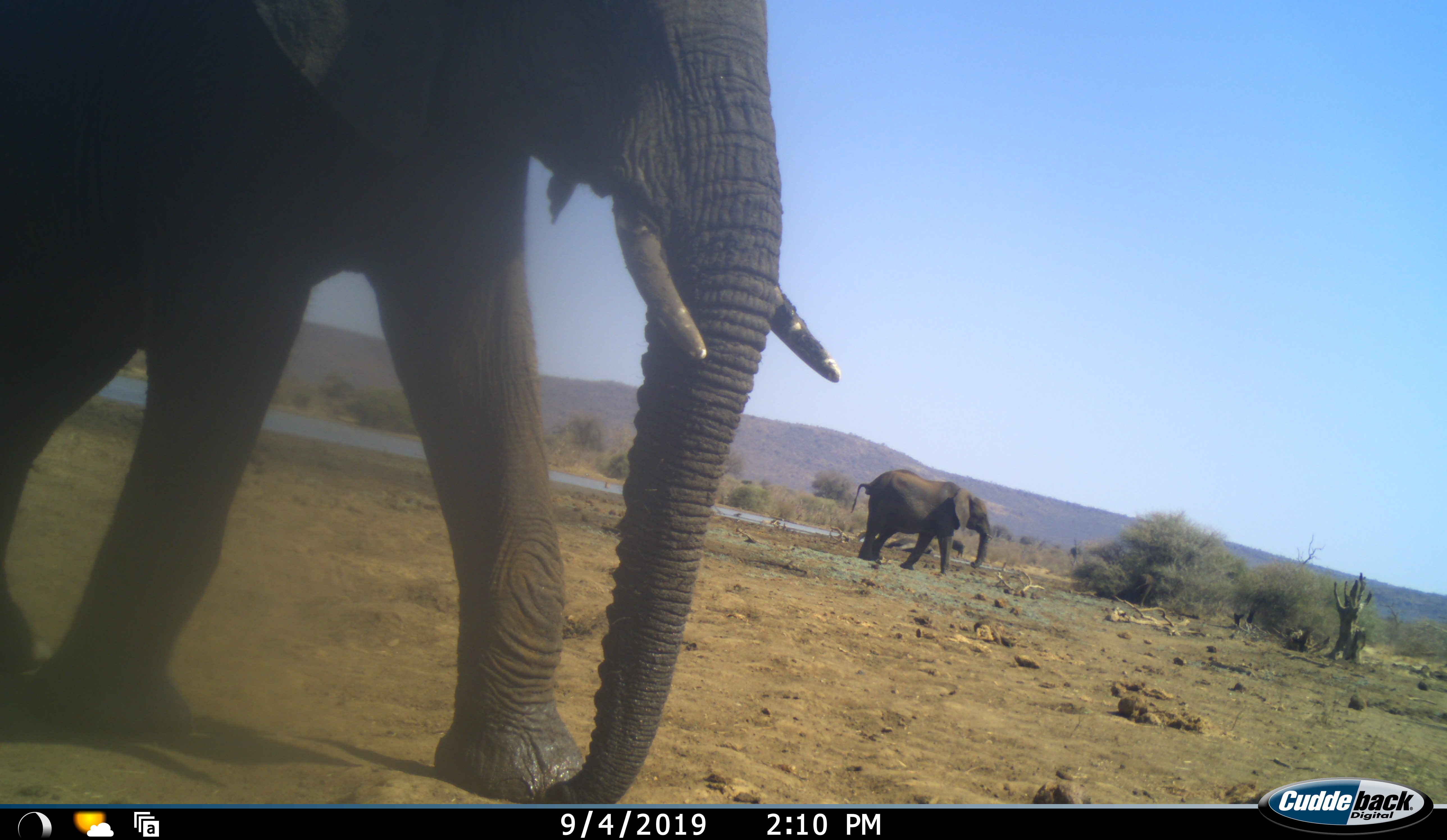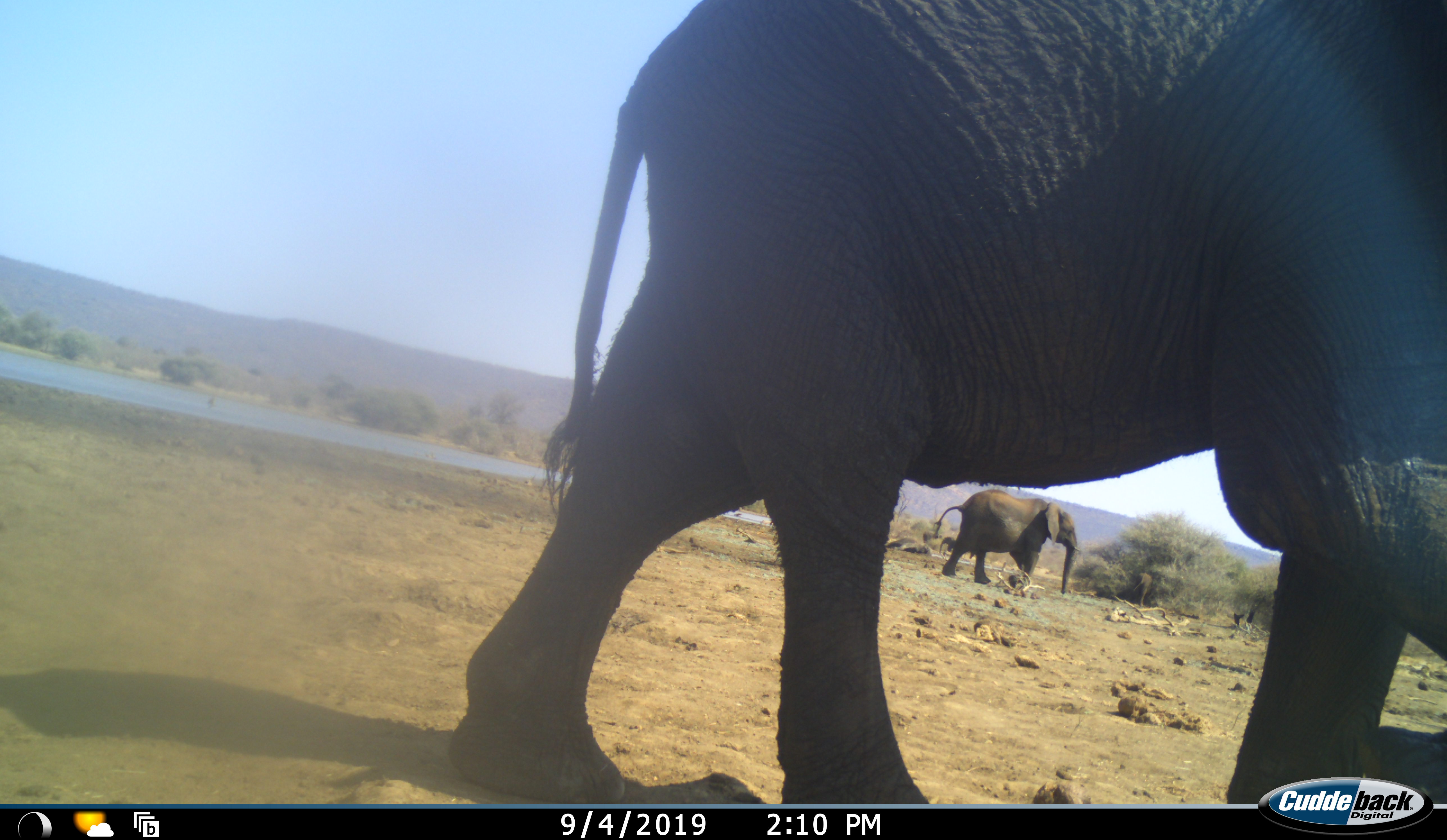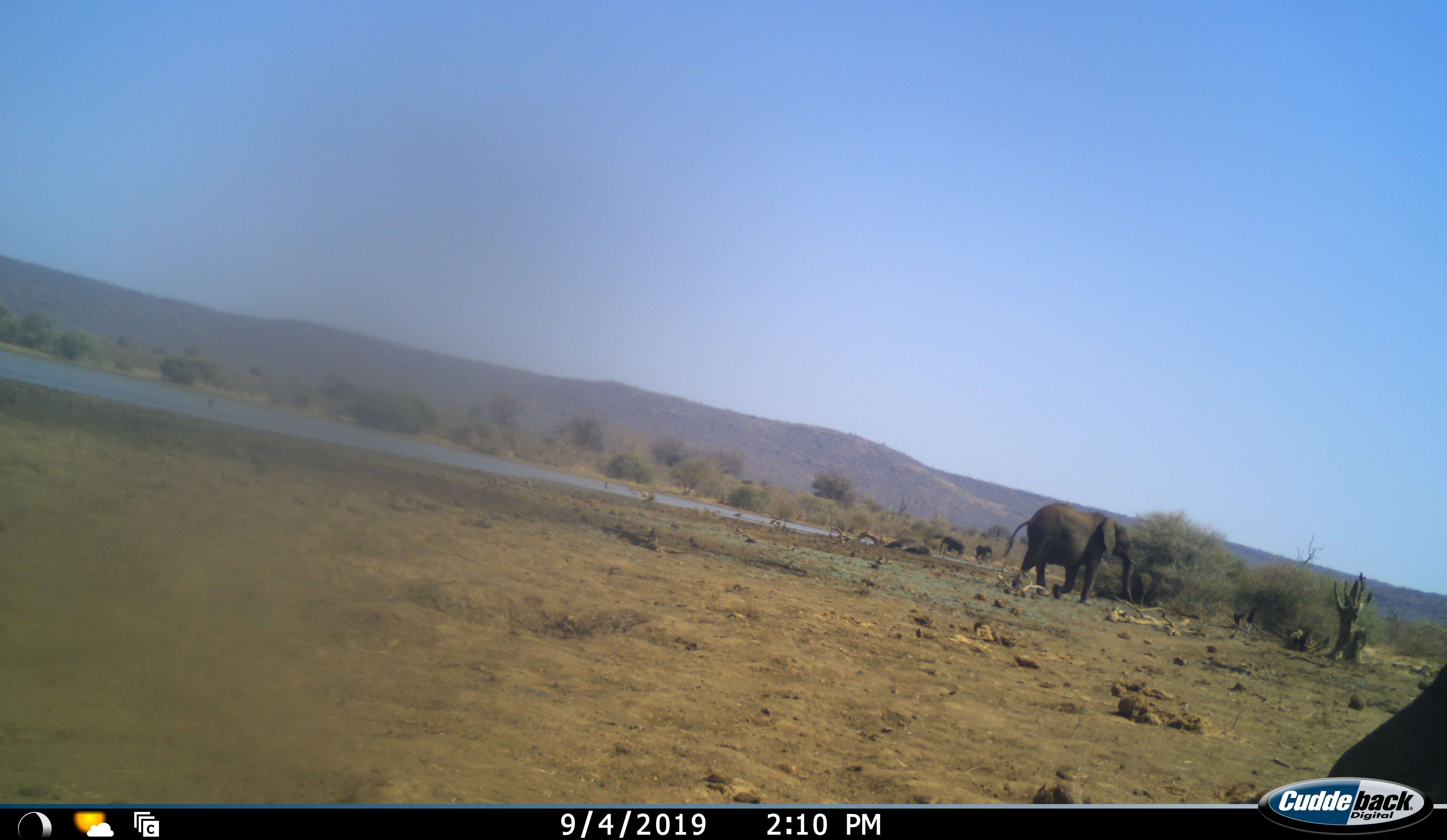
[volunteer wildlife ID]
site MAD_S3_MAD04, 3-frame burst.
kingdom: Animalia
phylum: Chordata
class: Mammalia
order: Proboscidea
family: Elephantidae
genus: Loxodonta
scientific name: Loxodonta africana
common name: african bush elephant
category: elephant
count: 2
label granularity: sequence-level